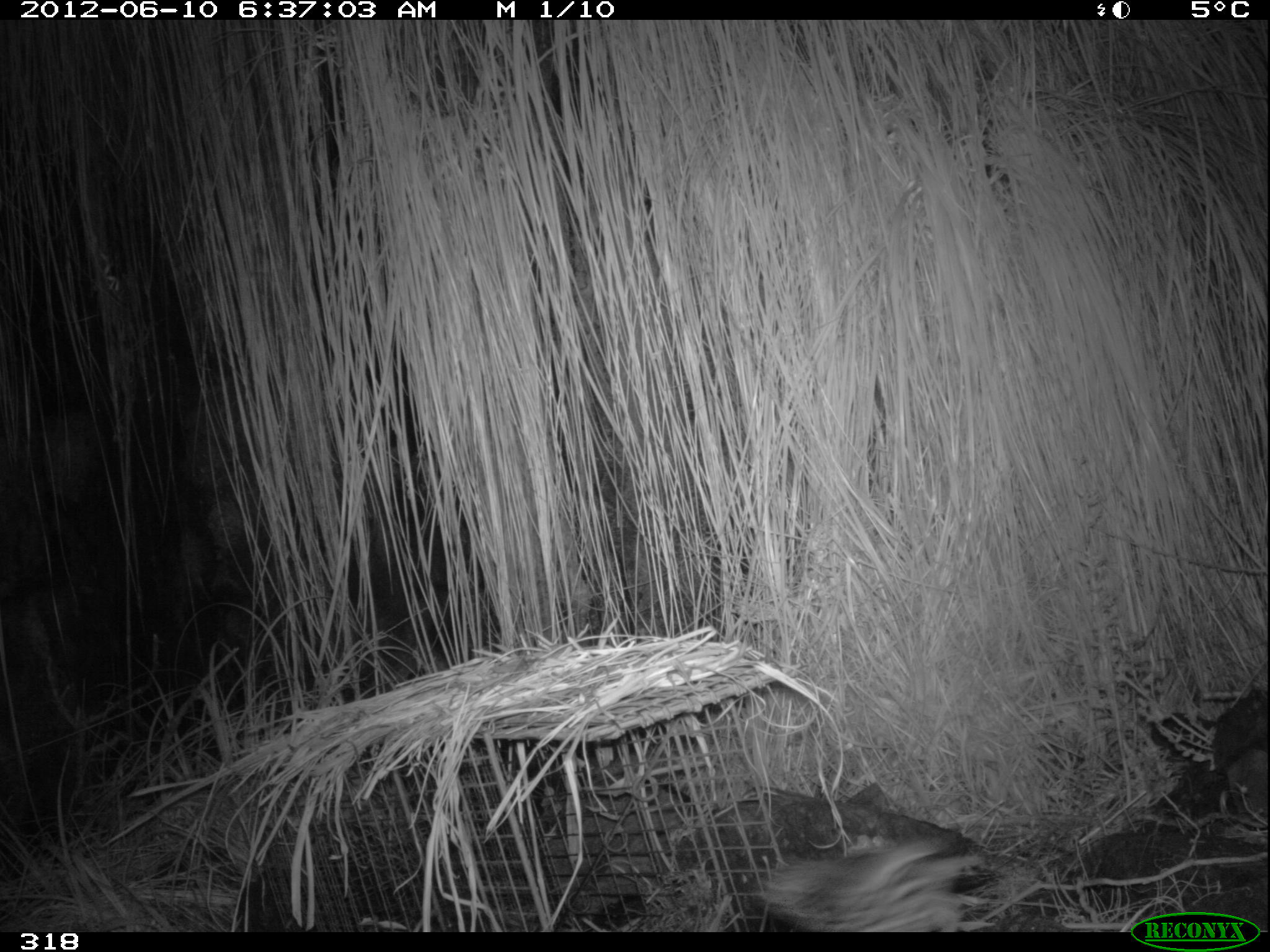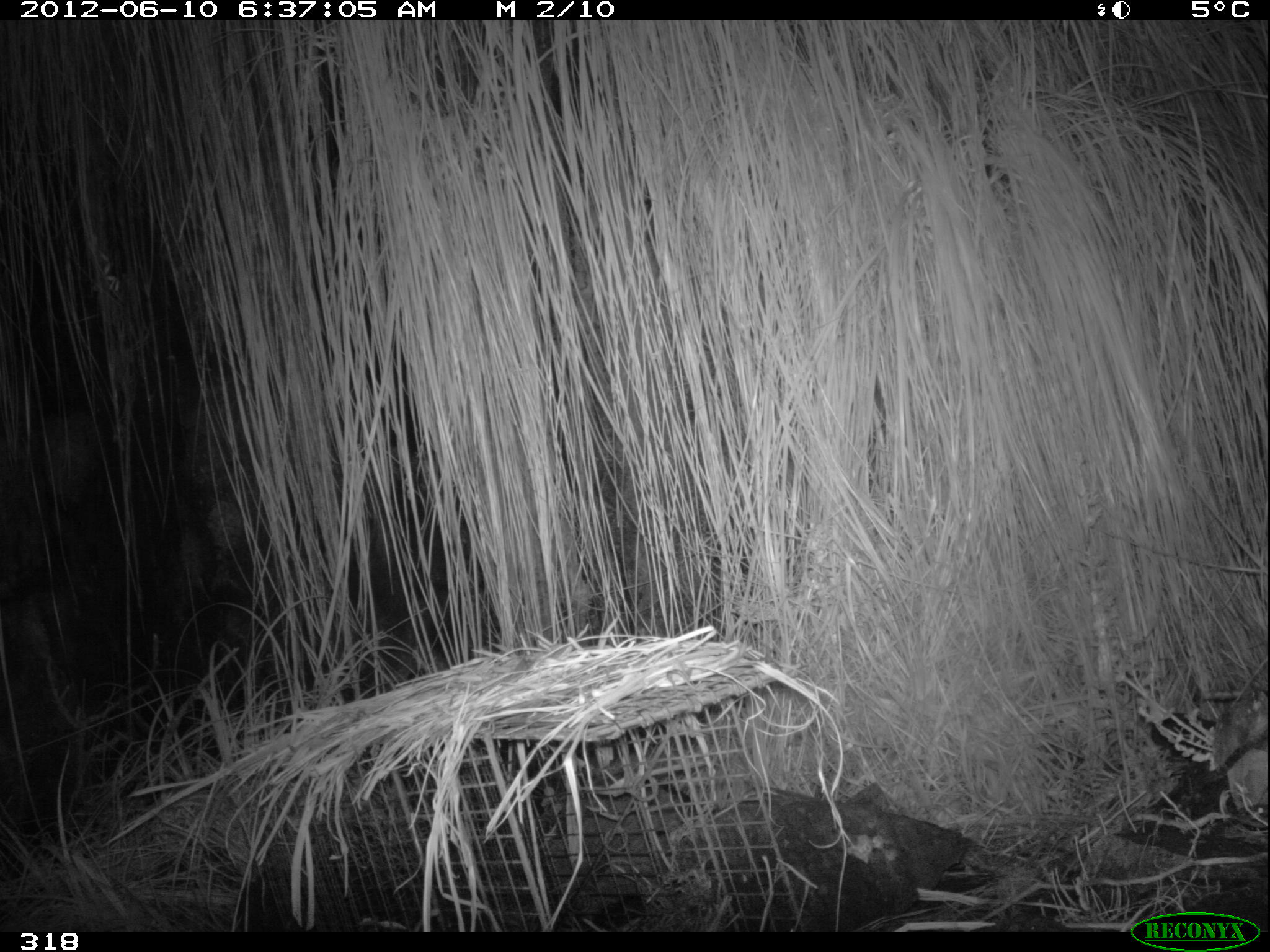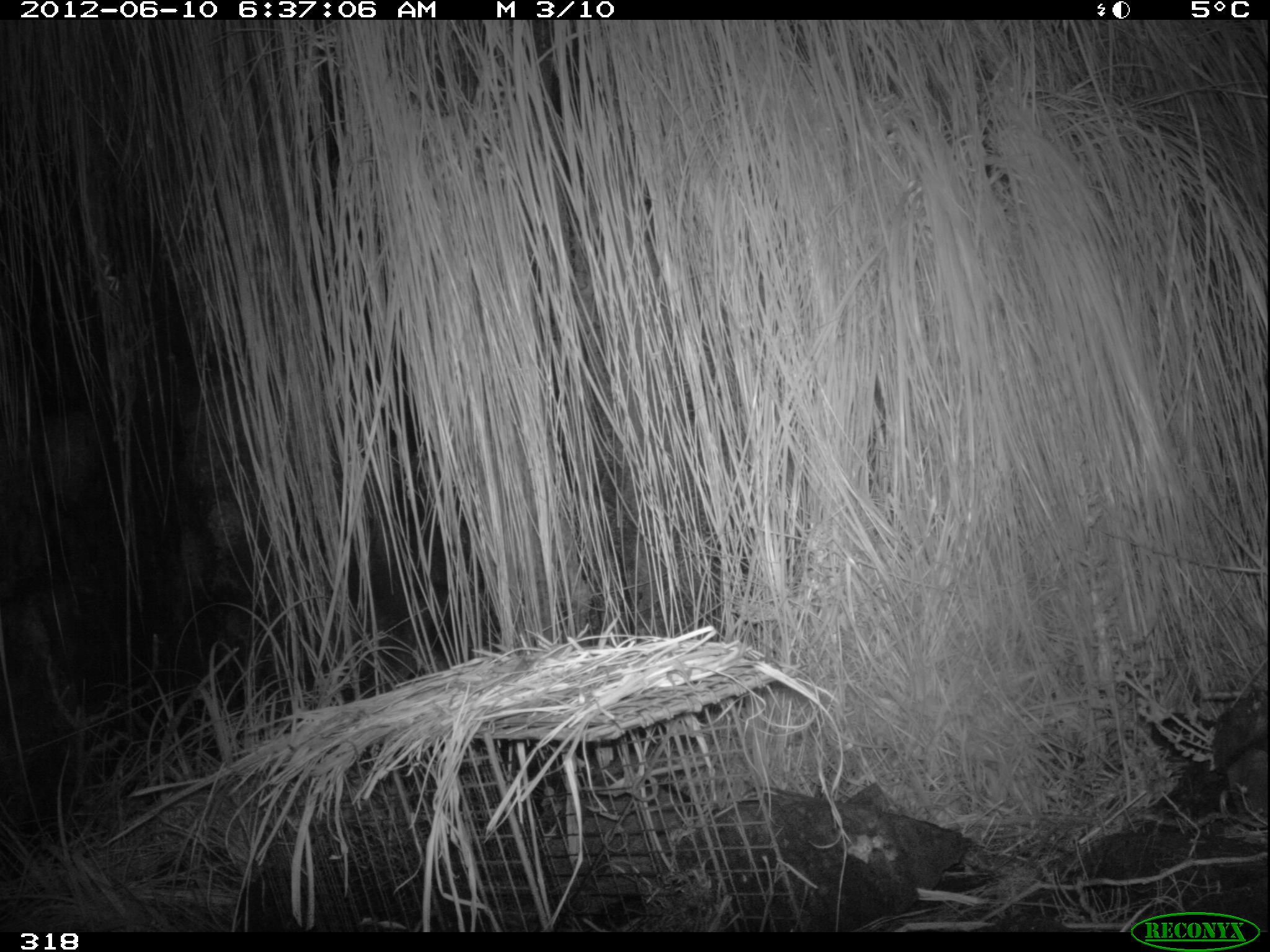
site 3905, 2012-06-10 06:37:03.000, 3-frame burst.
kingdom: Animalia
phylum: Chordata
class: Aves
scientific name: Aves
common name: bird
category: unknown bird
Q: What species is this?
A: Unknown bird (bird) (Aves).